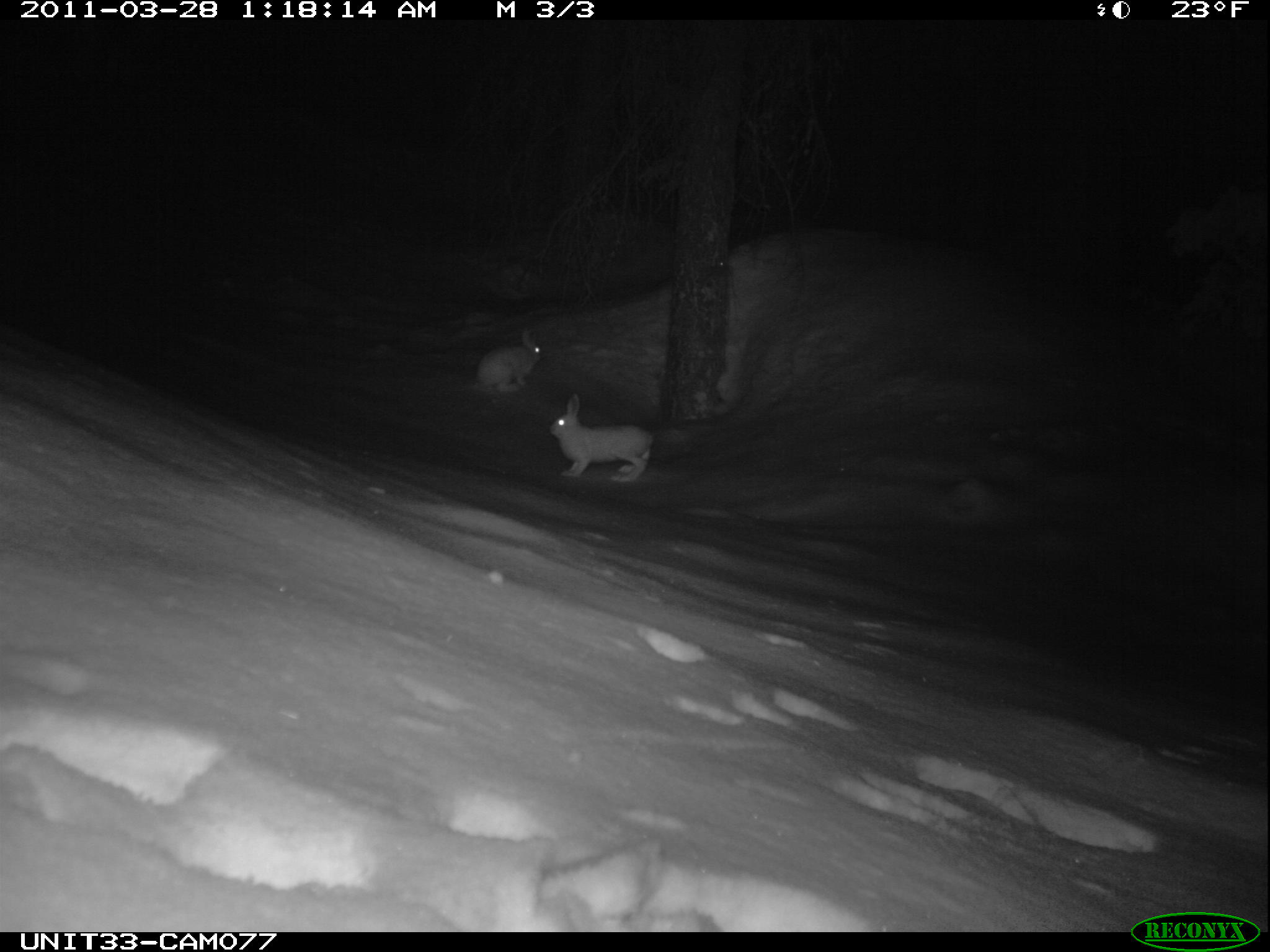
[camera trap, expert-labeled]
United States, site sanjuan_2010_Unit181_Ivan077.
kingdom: Animalia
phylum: Chordata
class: Mammalia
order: Lagomorpha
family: Leporidae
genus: Lepus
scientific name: Lepus americanus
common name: snowshoe hare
Lepus americanus (snowshoe hare).